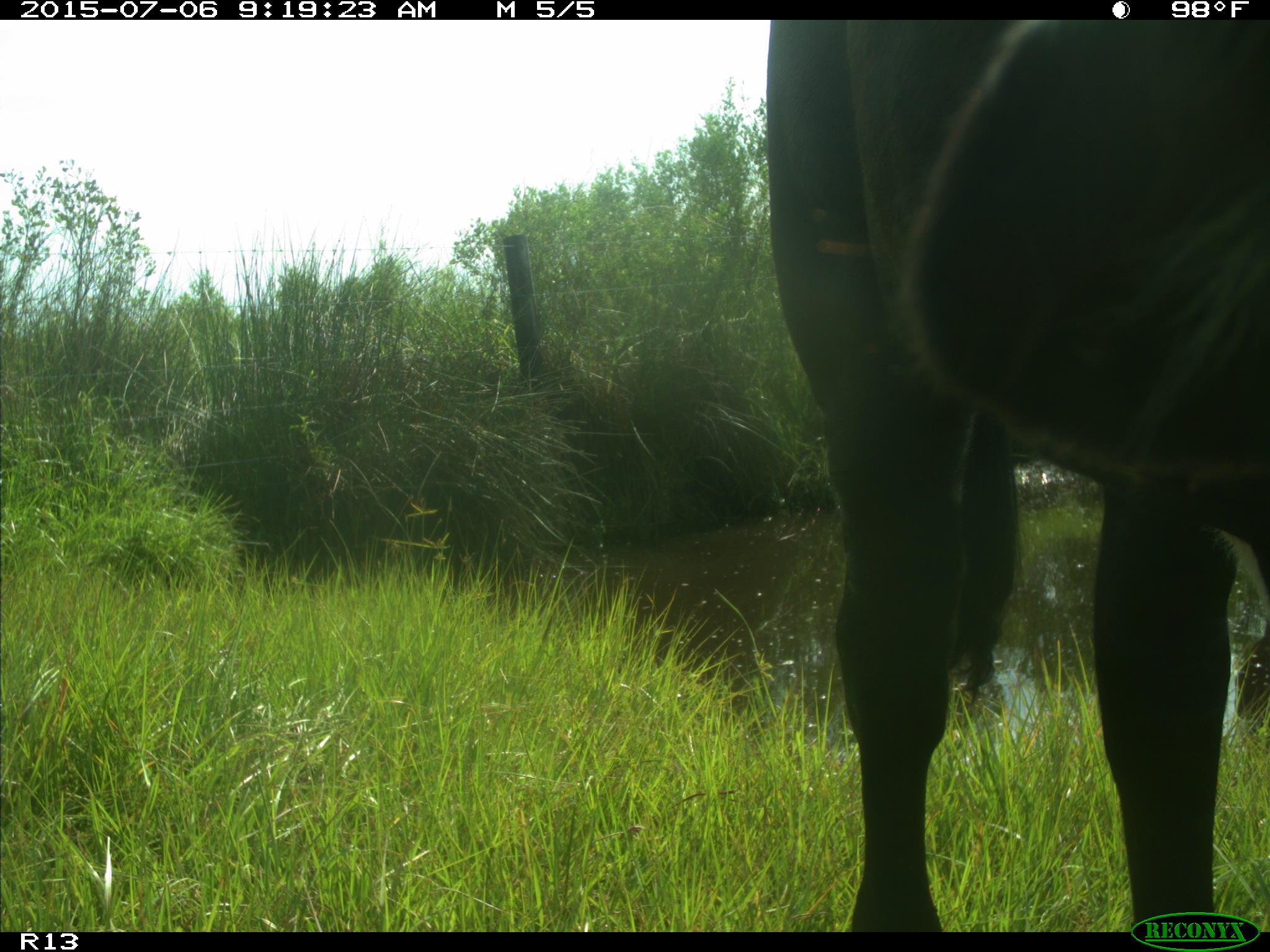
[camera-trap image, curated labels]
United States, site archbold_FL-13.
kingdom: Animalia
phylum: Chordata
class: Mammalia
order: Artiodactyla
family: Bovidae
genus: Bos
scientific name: Bos taurus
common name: domestic cow